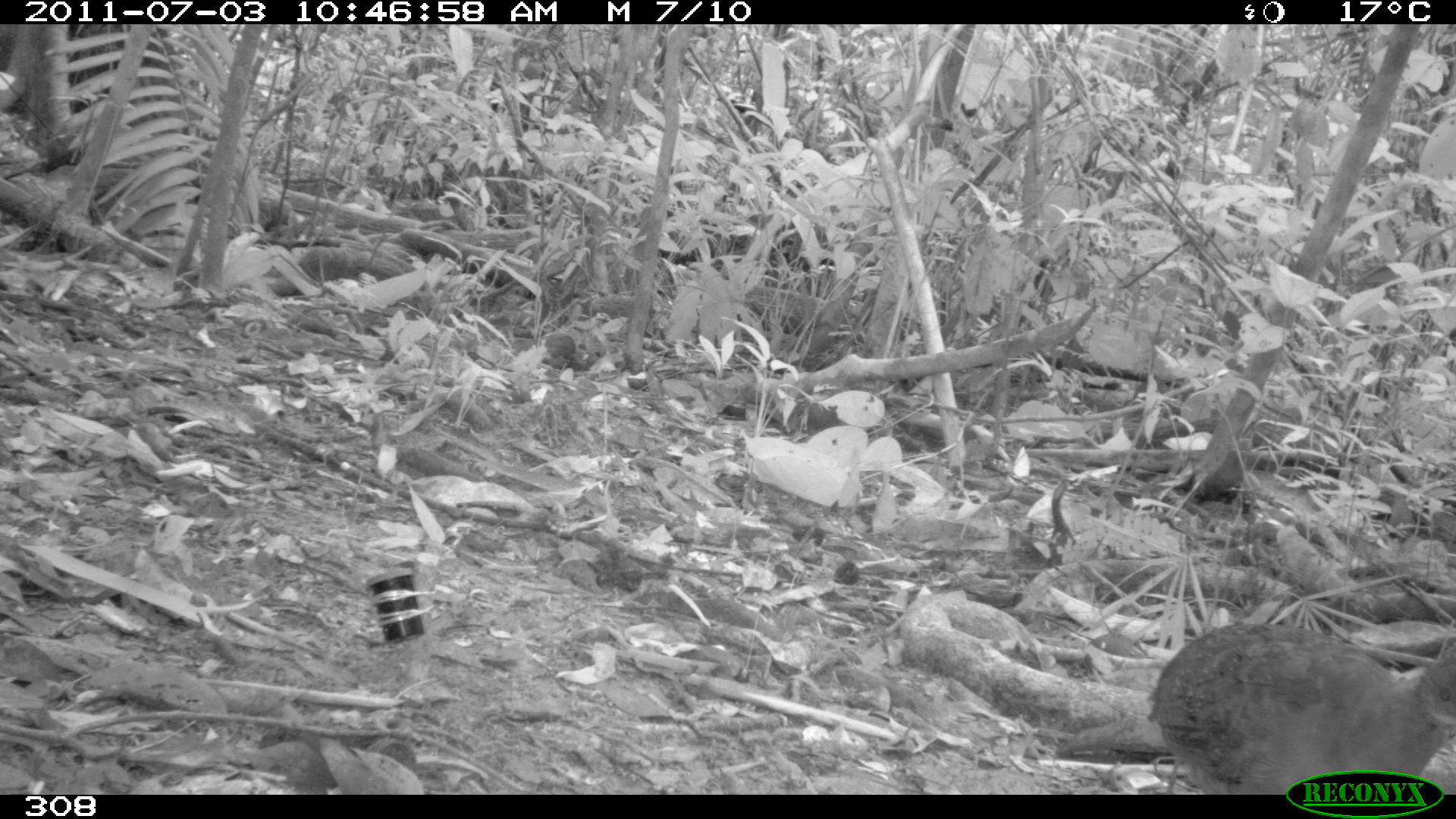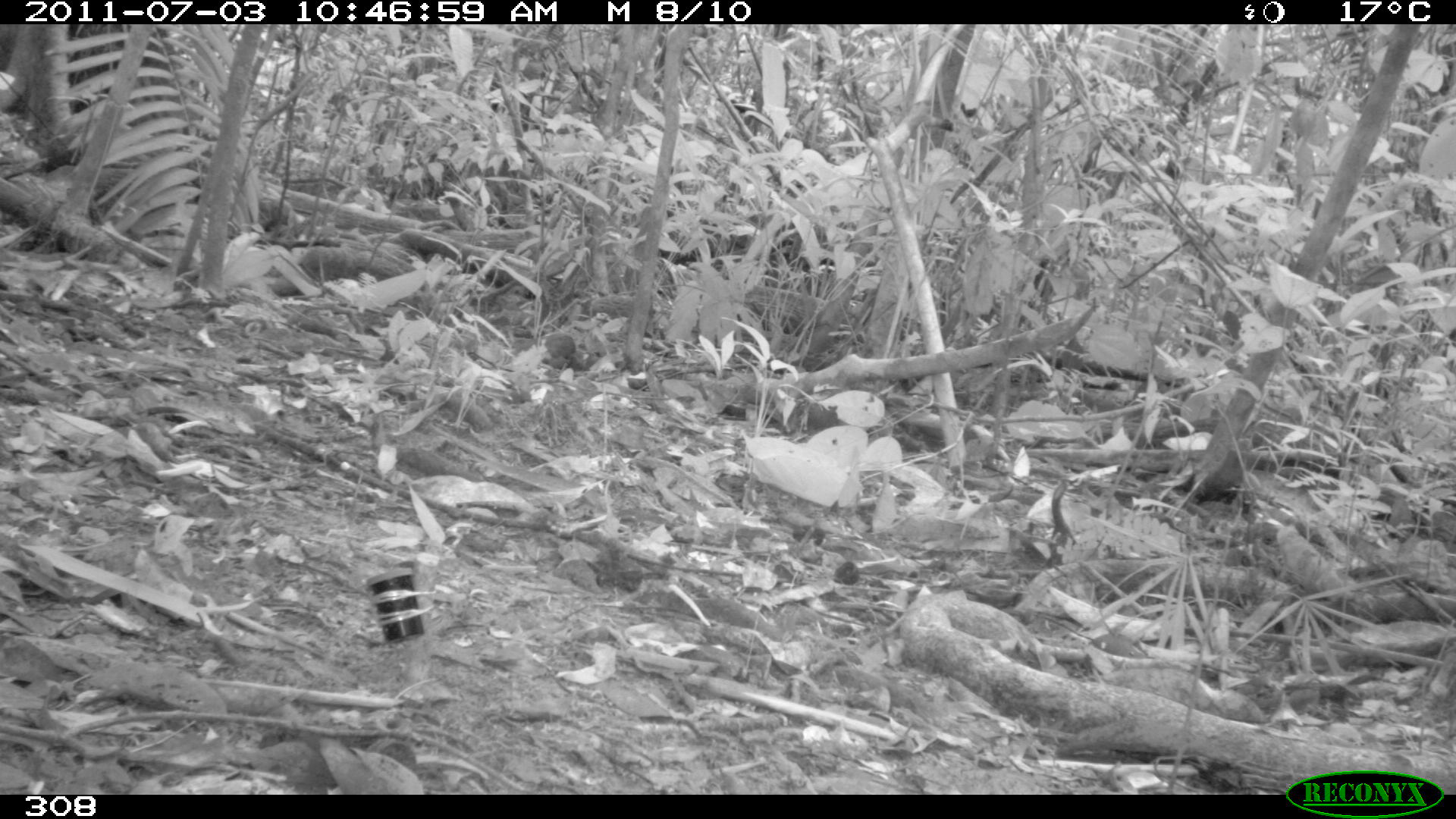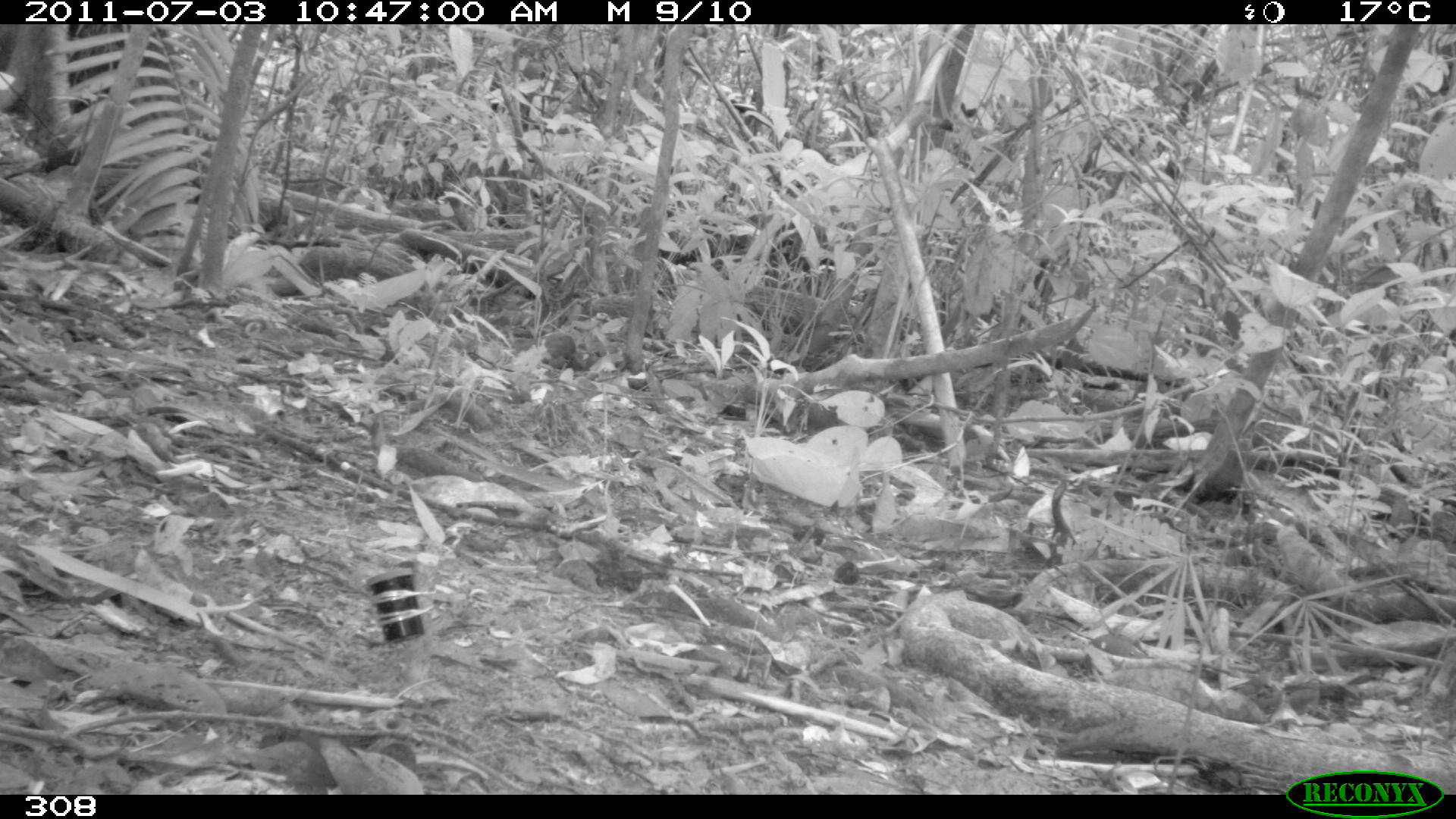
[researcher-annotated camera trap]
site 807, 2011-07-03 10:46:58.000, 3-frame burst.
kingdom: Animalia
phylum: Chordata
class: Aves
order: Galliformes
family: Phasianidae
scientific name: Phasianidae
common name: quails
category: quail